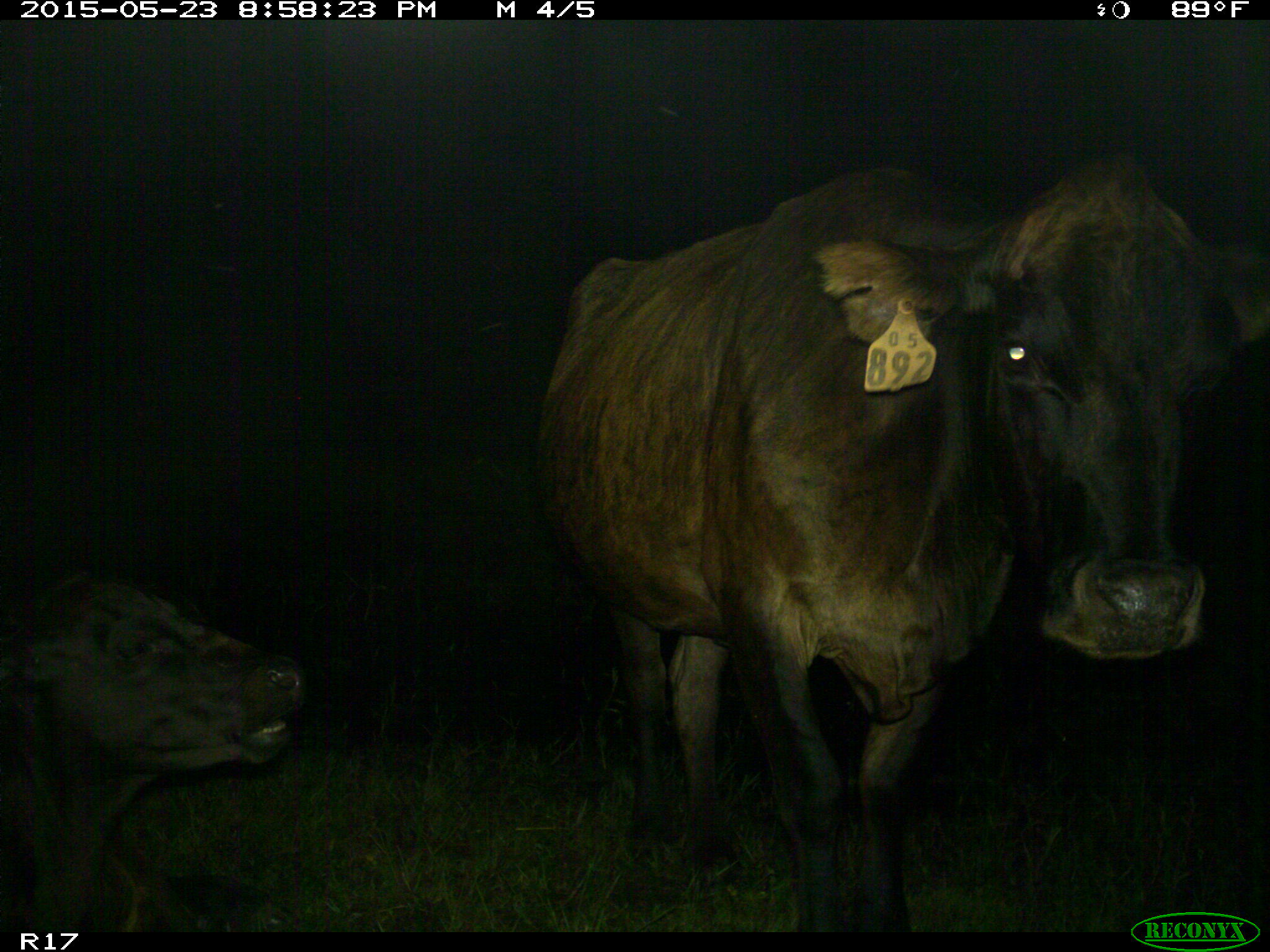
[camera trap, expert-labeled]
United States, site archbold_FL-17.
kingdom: Animalia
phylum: Chordata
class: Mammalia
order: Artiodactyla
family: Bovidae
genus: Bos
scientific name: Bos taurus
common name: domestic cow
Bos taurus (domestic cow).